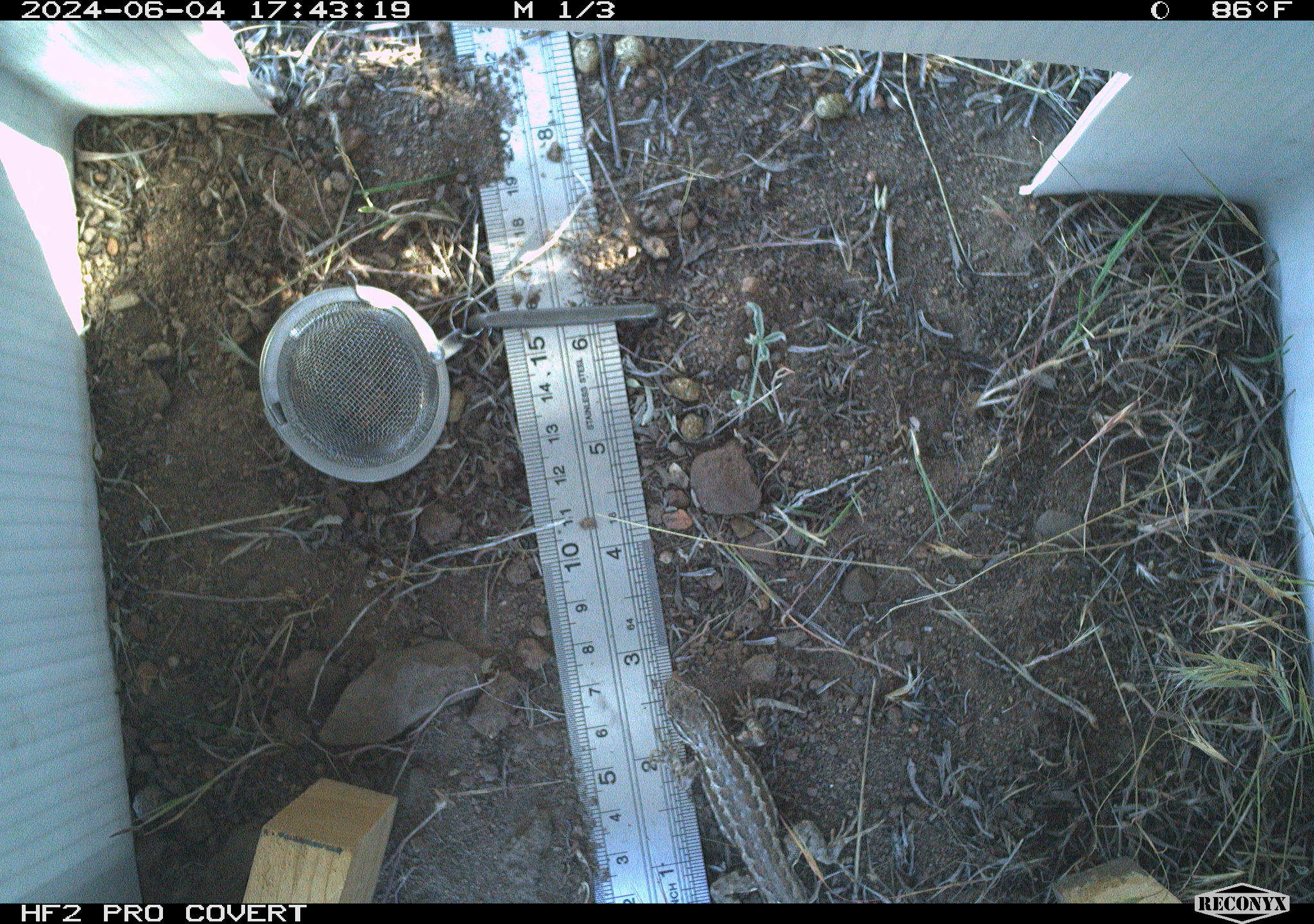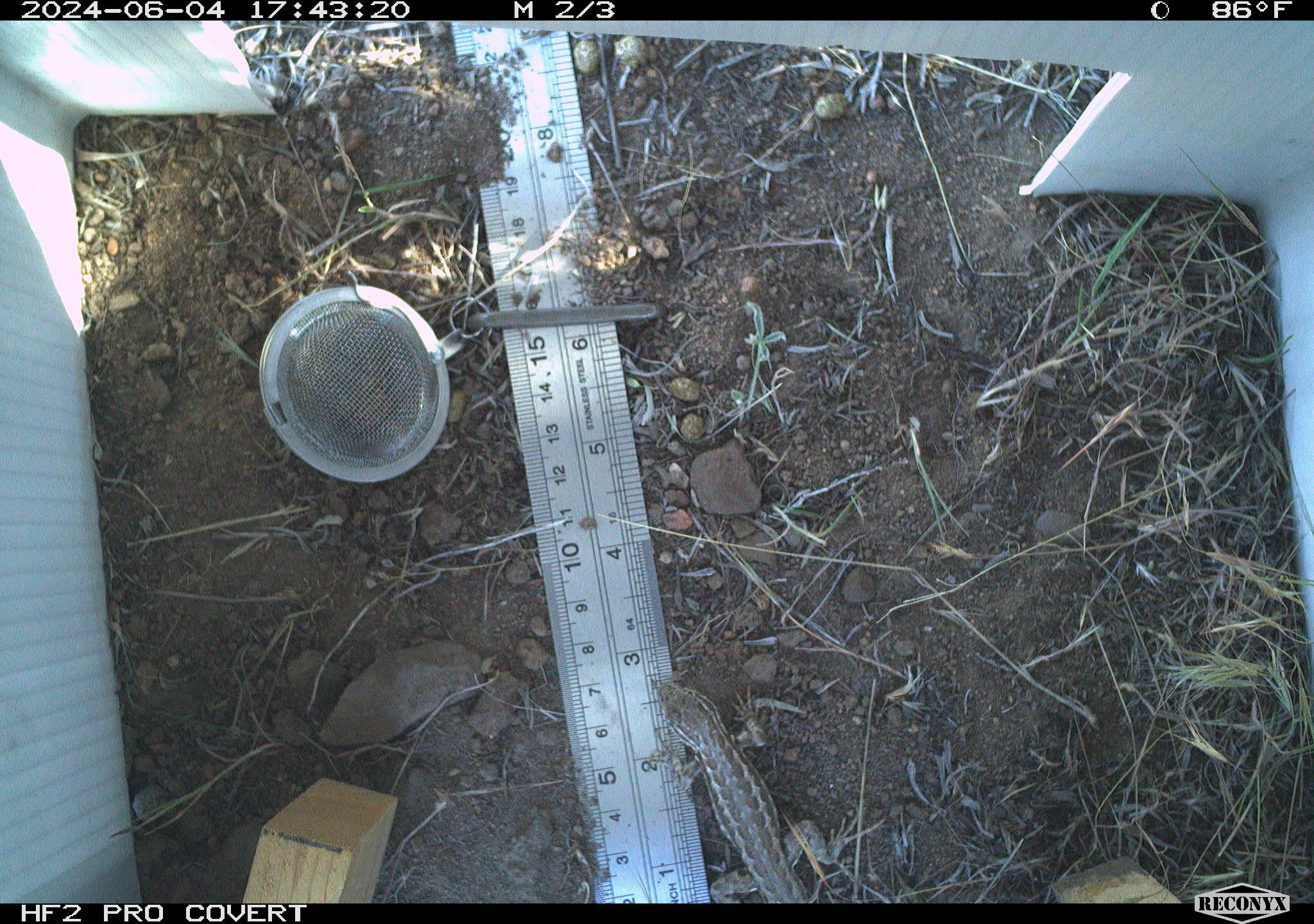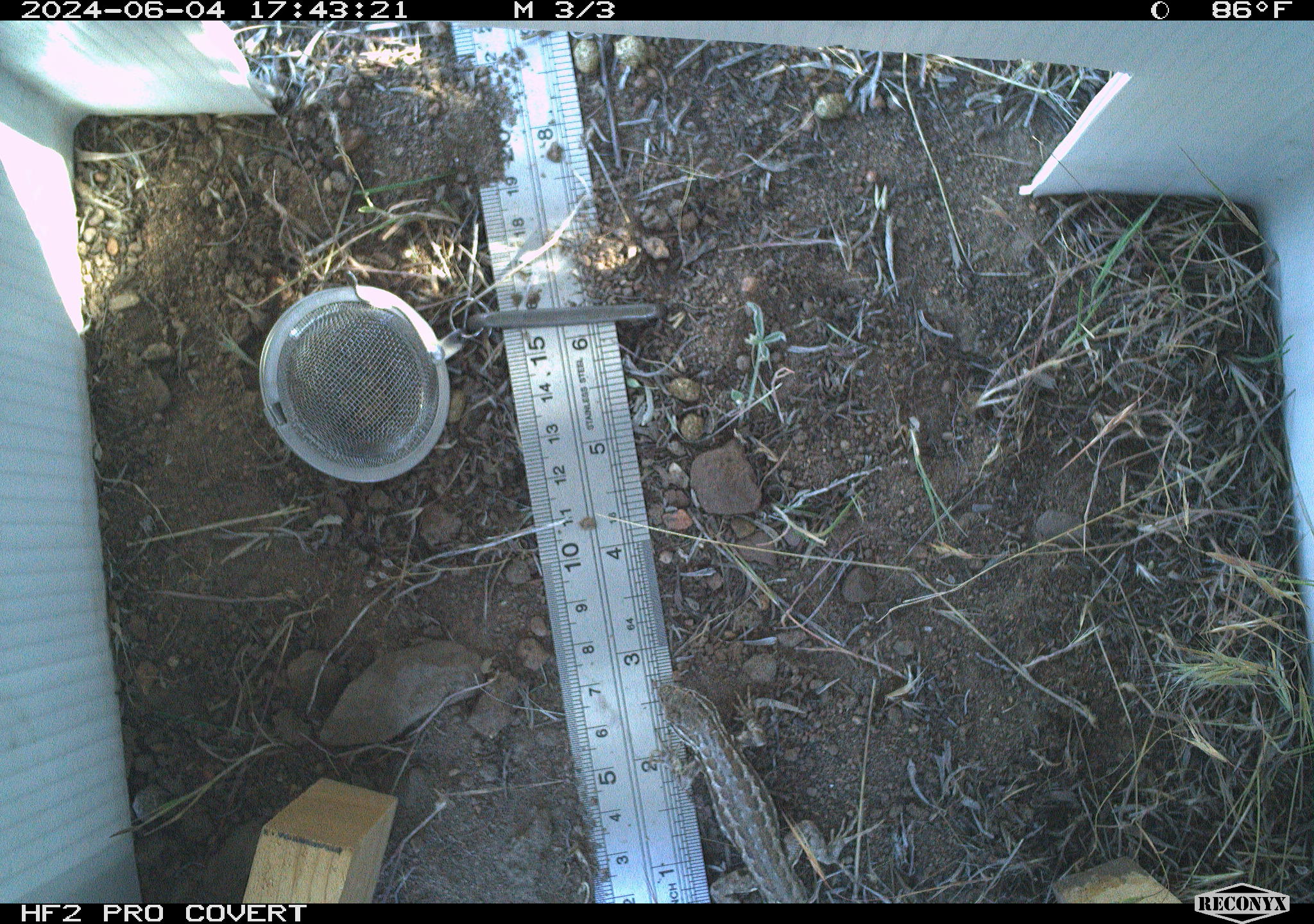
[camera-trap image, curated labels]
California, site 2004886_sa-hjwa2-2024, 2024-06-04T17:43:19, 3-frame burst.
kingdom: Animalia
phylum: Chordata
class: Reptilia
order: Squamata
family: Phrynosomatidae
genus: Sceloporus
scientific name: Sceloporus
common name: spiny lizards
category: sceloporus species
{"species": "sceloporus species (spiny lizards) (Sceloporus)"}